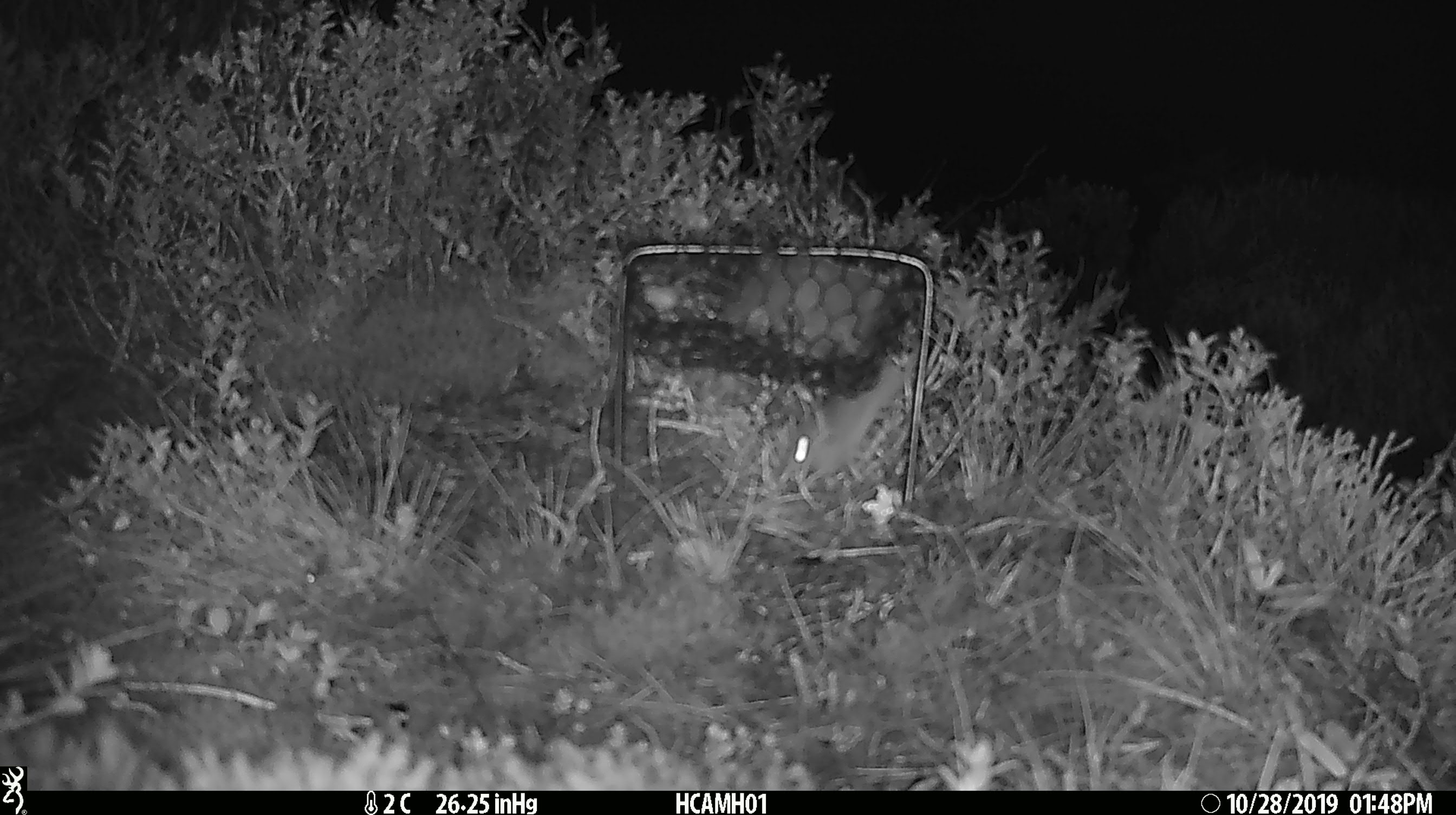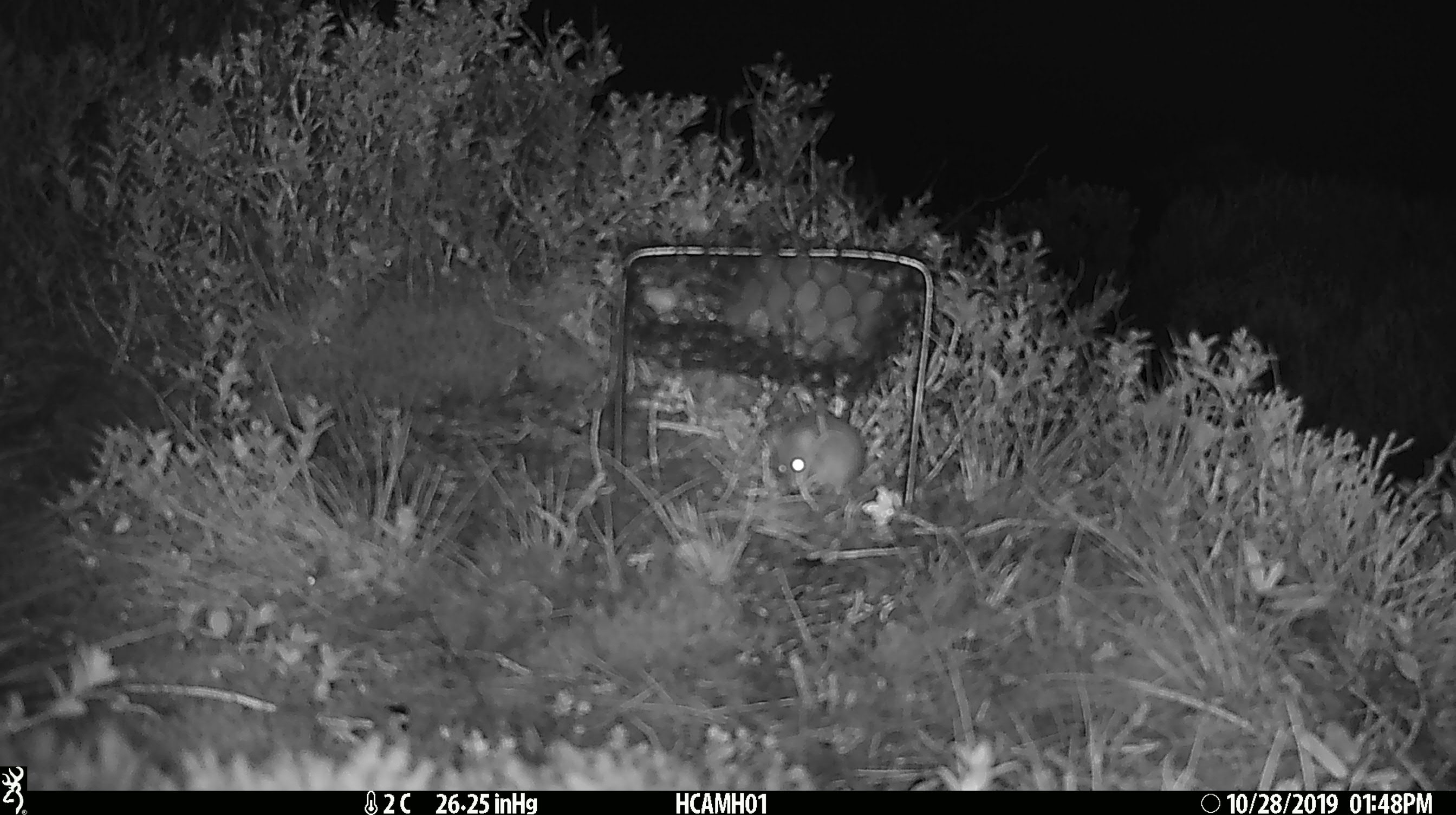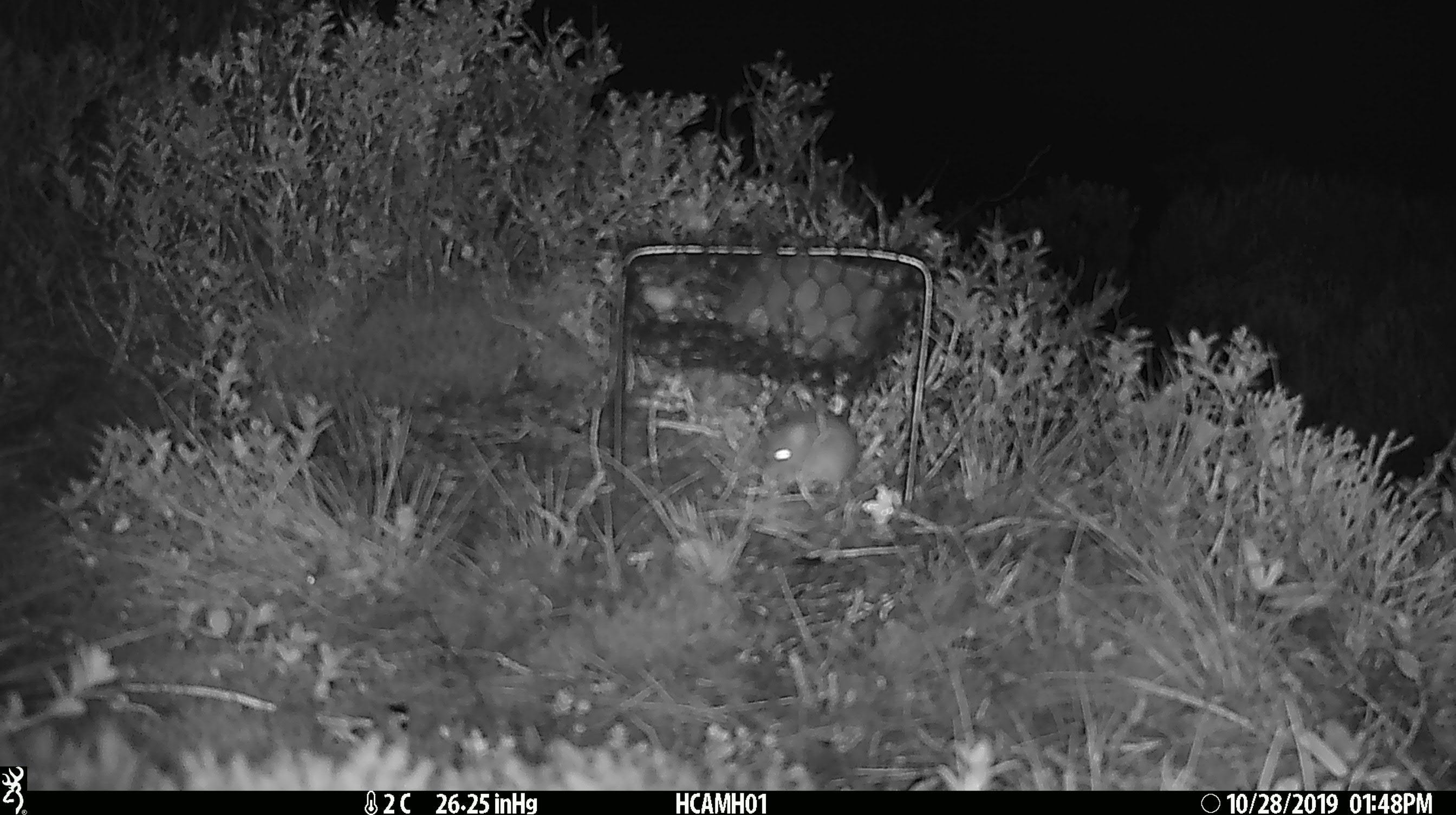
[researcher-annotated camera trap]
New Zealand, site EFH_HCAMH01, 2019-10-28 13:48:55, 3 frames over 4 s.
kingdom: Animalia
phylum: Chordata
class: Mammalia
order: Rodentia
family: Muridae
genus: Mus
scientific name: Mus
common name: mouse